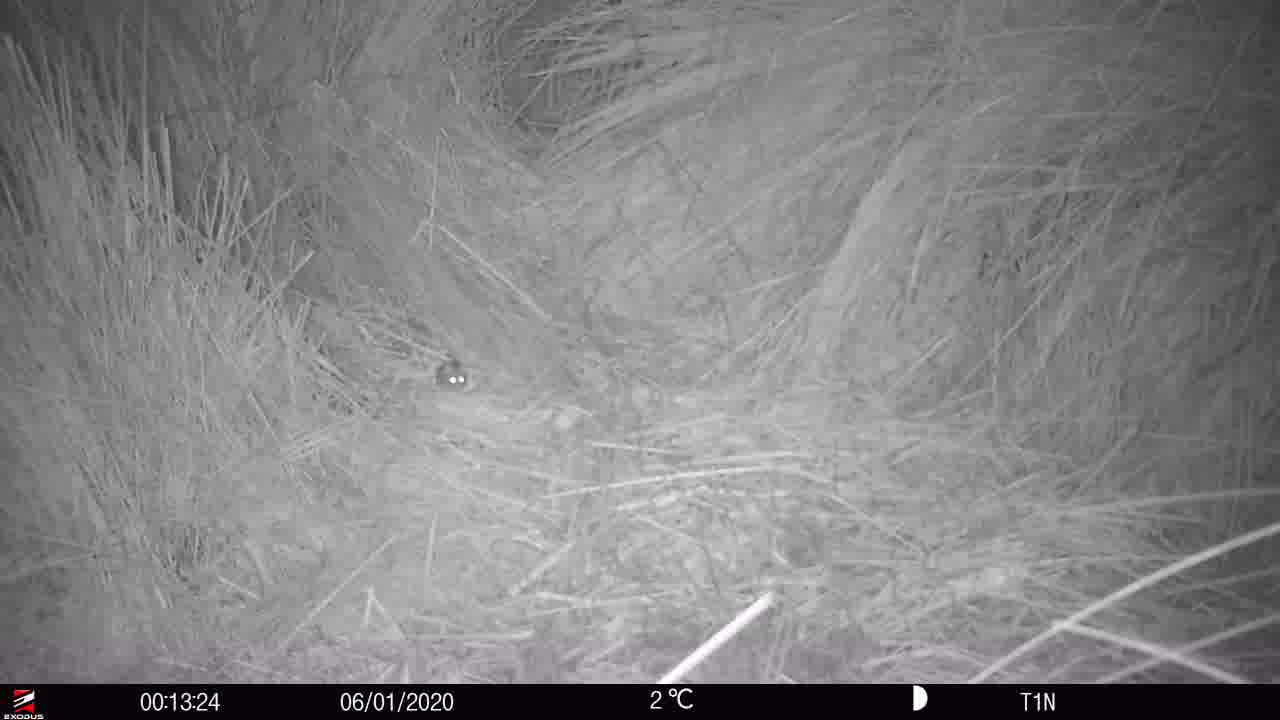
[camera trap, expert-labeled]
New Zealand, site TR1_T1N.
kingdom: Animalia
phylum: Chordata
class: Mammalia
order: Rodentia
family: Muridae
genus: Mus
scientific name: Mus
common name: mouse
Mouse (Mus).